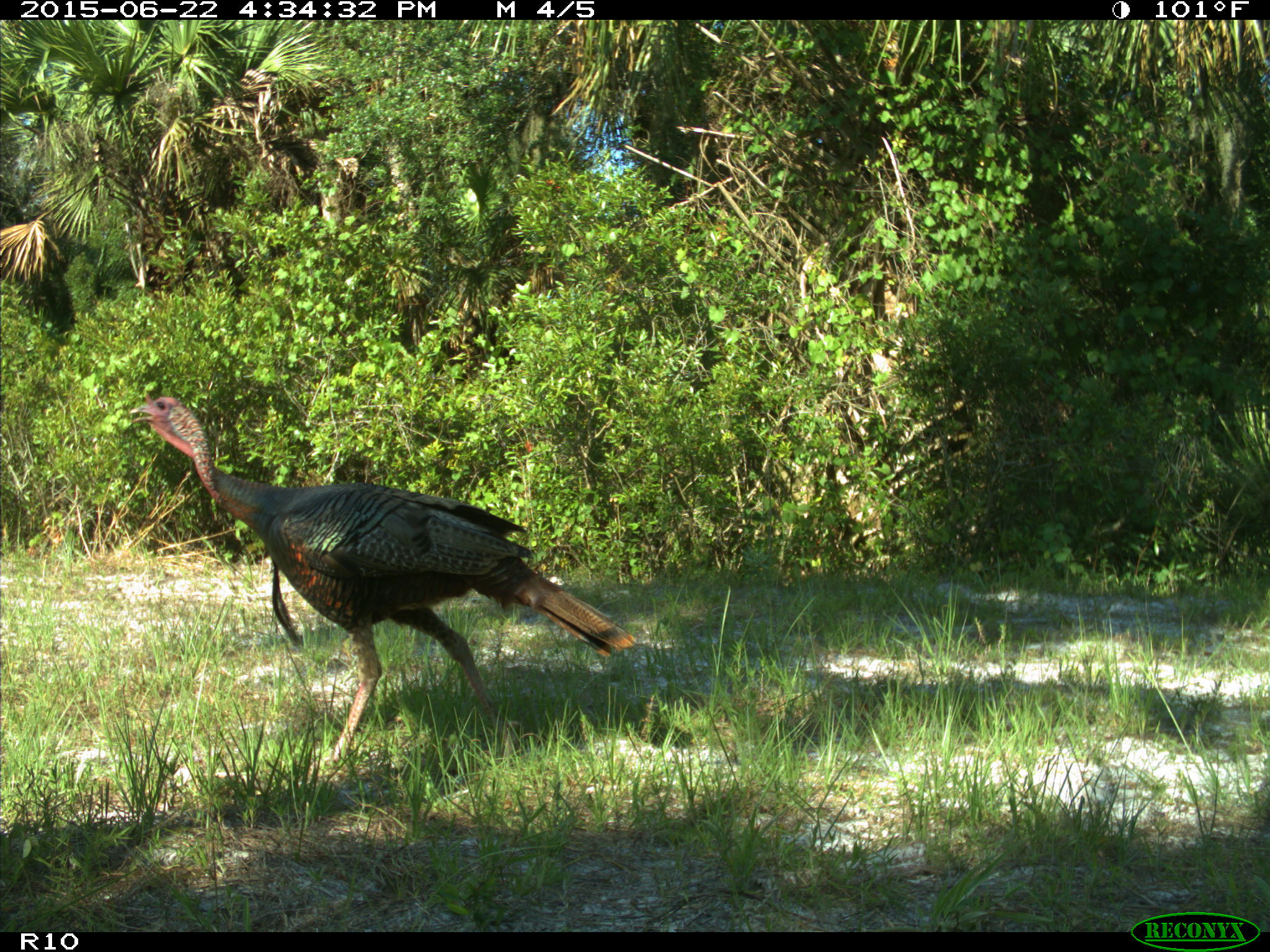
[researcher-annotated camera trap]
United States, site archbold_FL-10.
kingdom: Animalia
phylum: Chordata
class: Aves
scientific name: Aves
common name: birds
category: unidentified bird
Unidentified bird (birds) (Aves).